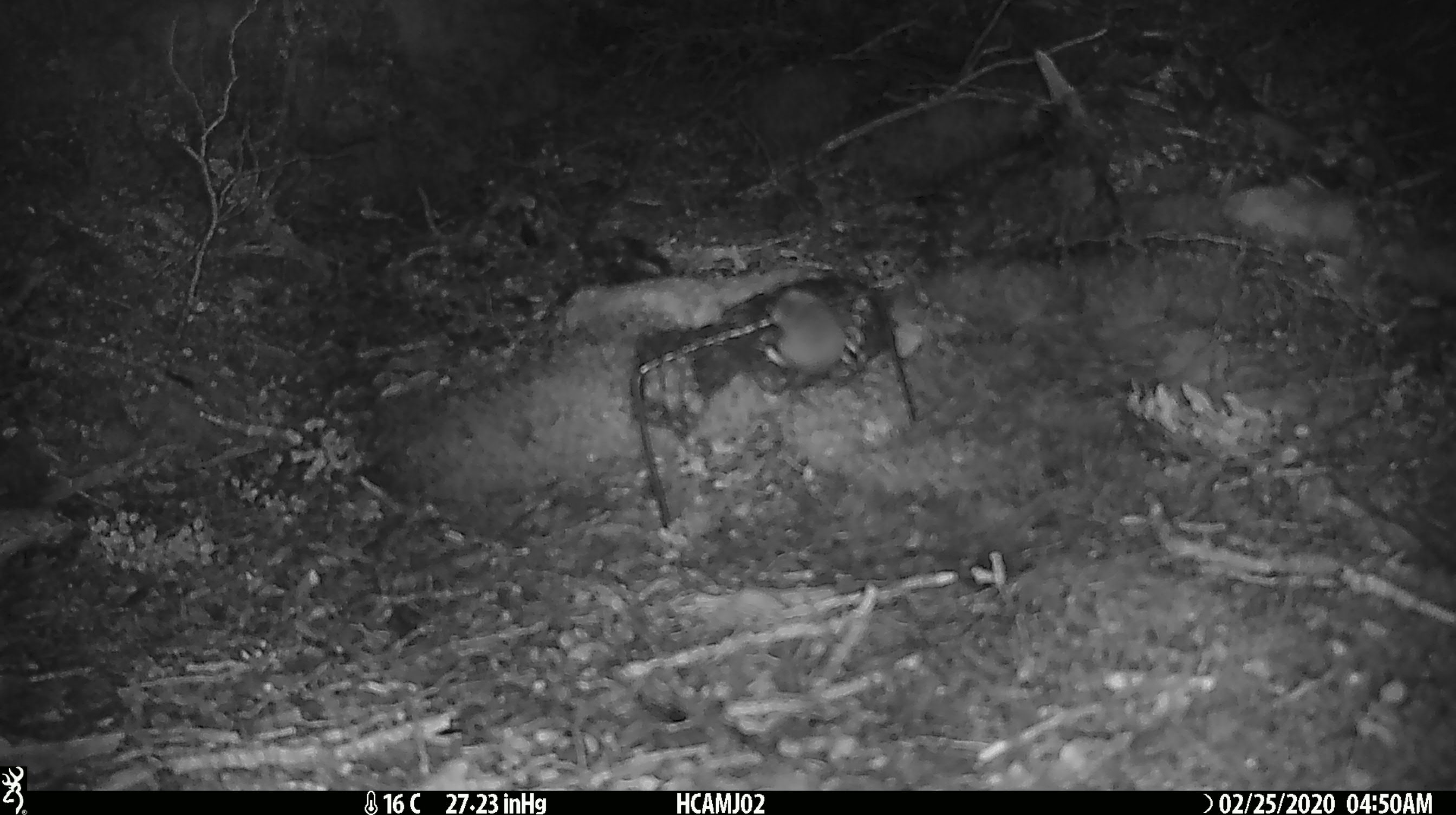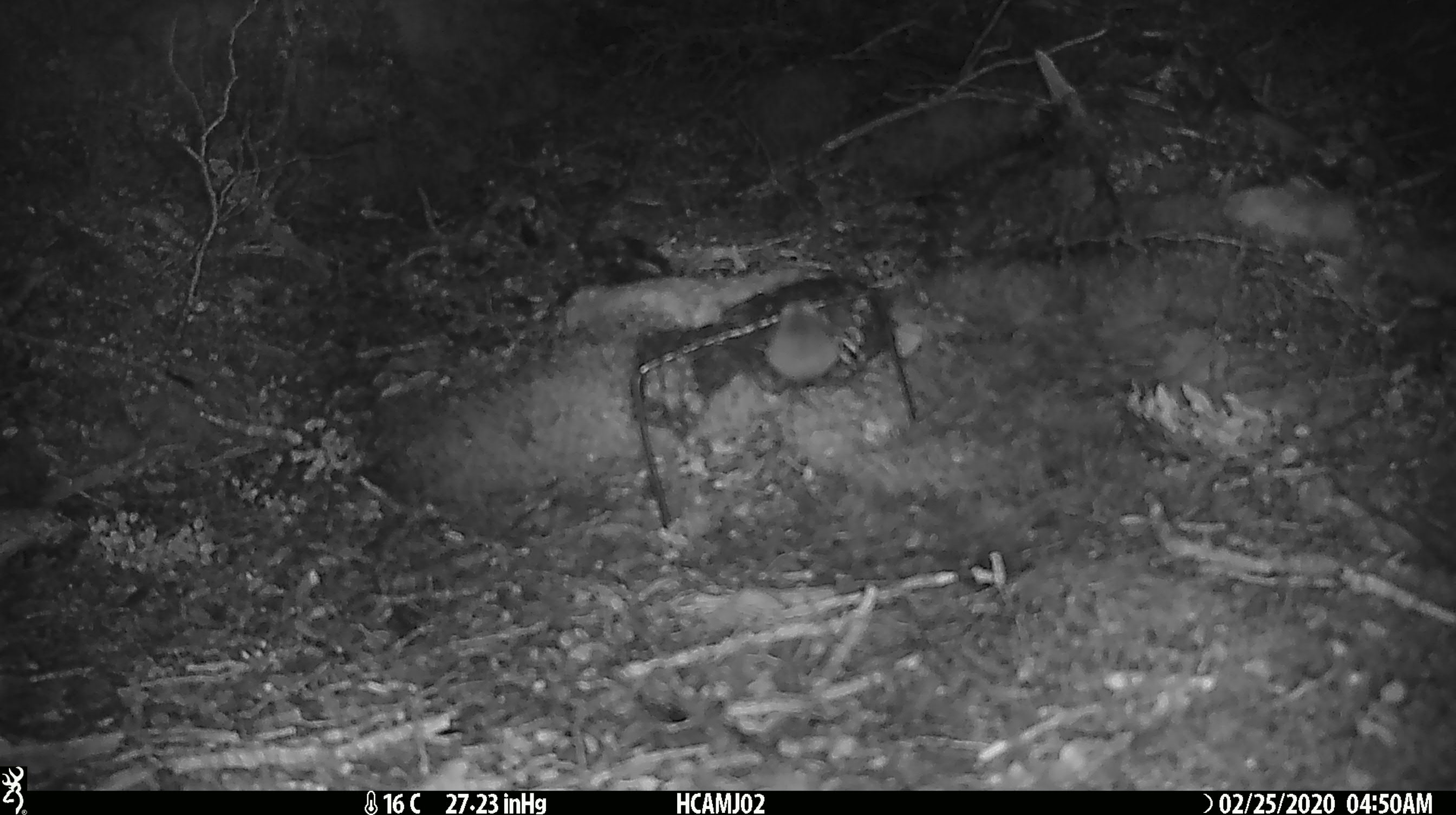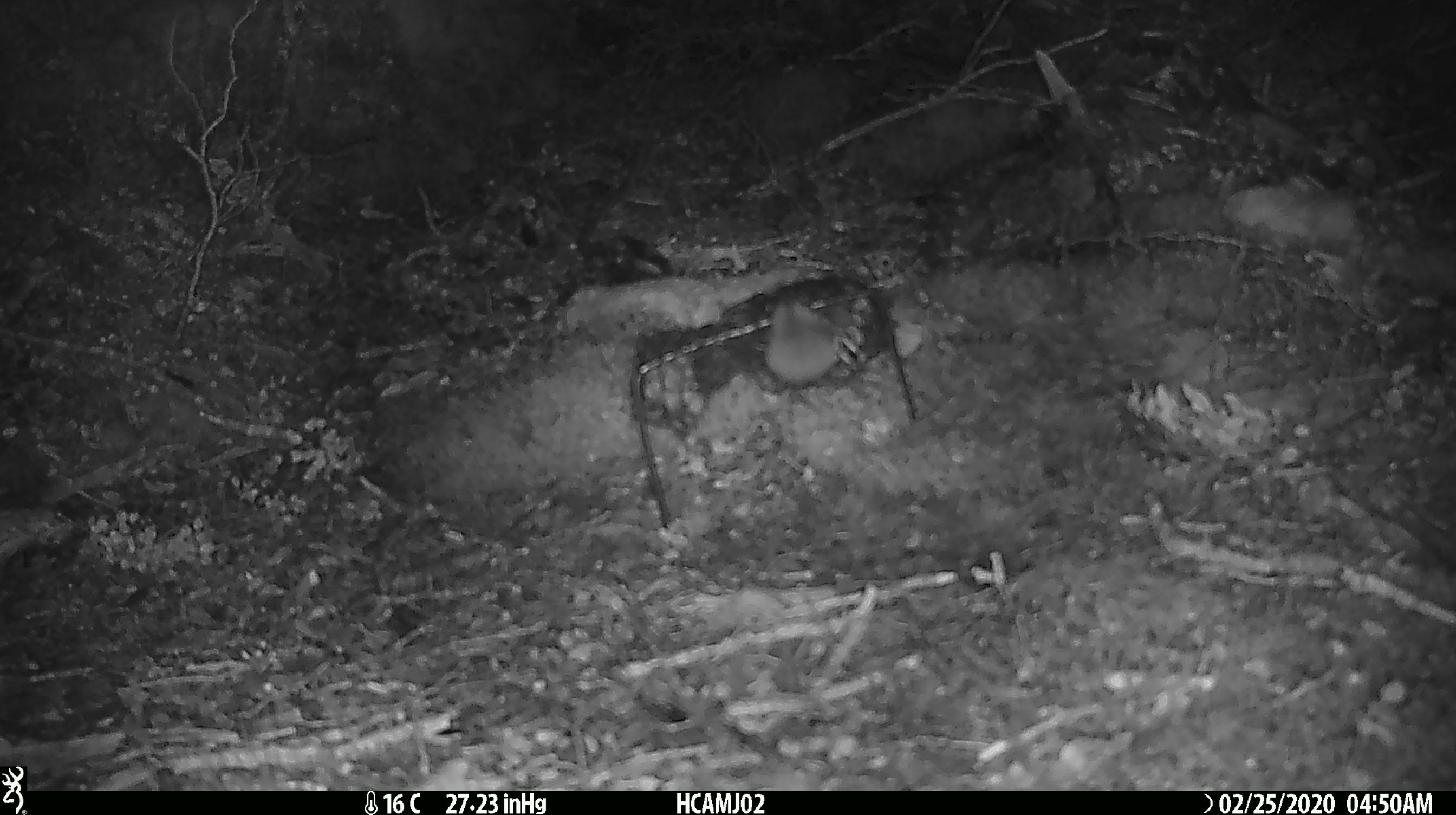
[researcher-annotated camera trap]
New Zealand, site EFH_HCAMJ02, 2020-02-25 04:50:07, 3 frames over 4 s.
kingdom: Animalia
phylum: Chordata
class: Mammalia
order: Rodentia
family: Muridae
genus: Mus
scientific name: Mus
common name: mouse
Mouse (Mus).